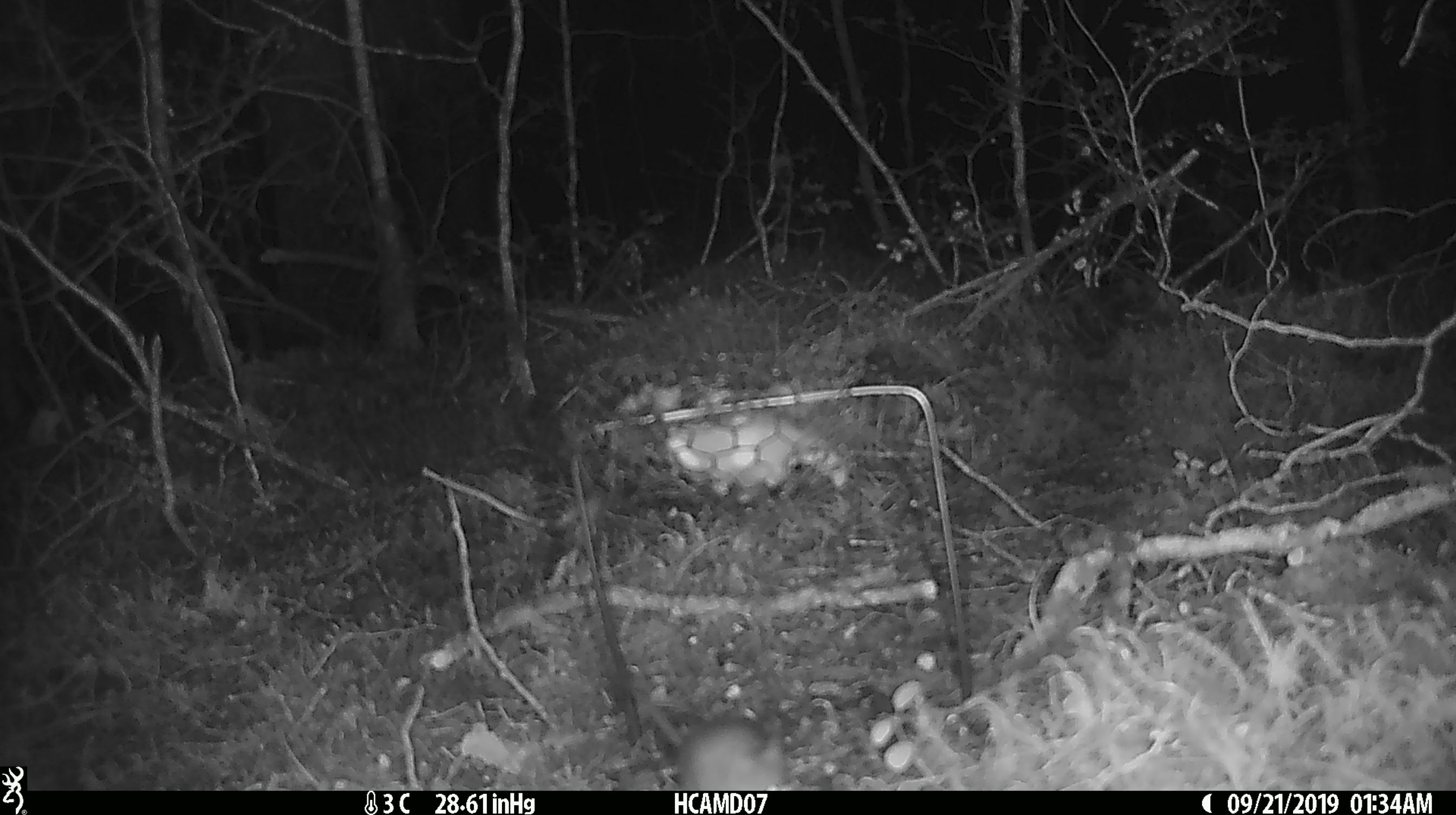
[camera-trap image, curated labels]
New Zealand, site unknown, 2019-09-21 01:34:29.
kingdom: Animalia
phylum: Chordata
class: Mammalia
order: Rodentia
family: Muridae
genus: Mus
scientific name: Mus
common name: mouse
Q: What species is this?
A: Mouse (Mus).